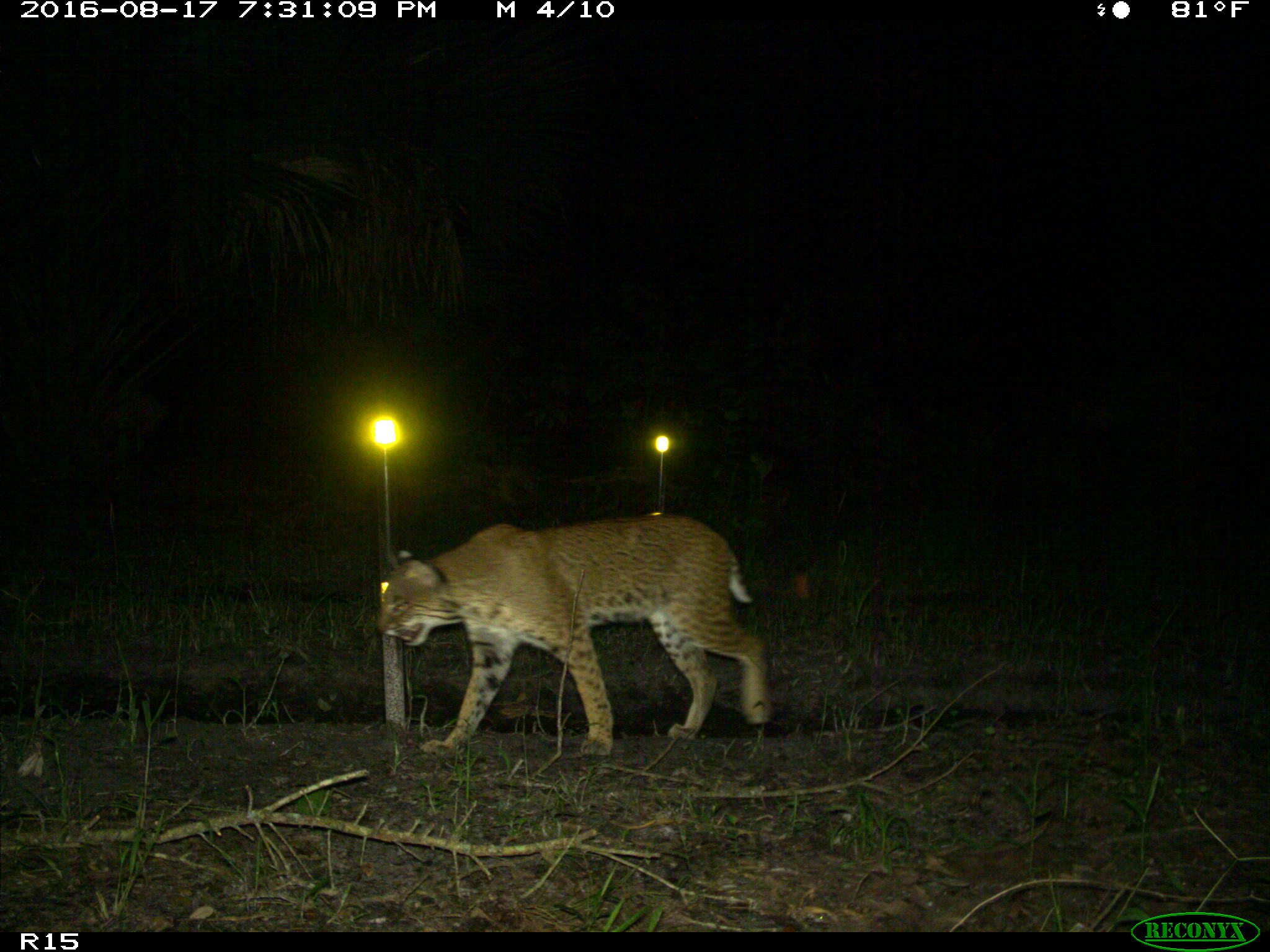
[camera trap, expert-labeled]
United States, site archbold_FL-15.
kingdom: Animalia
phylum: Chordata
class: Mammalia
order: Carnivora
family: Felidae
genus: Lynx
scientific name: Lynx rufus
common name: bobcat